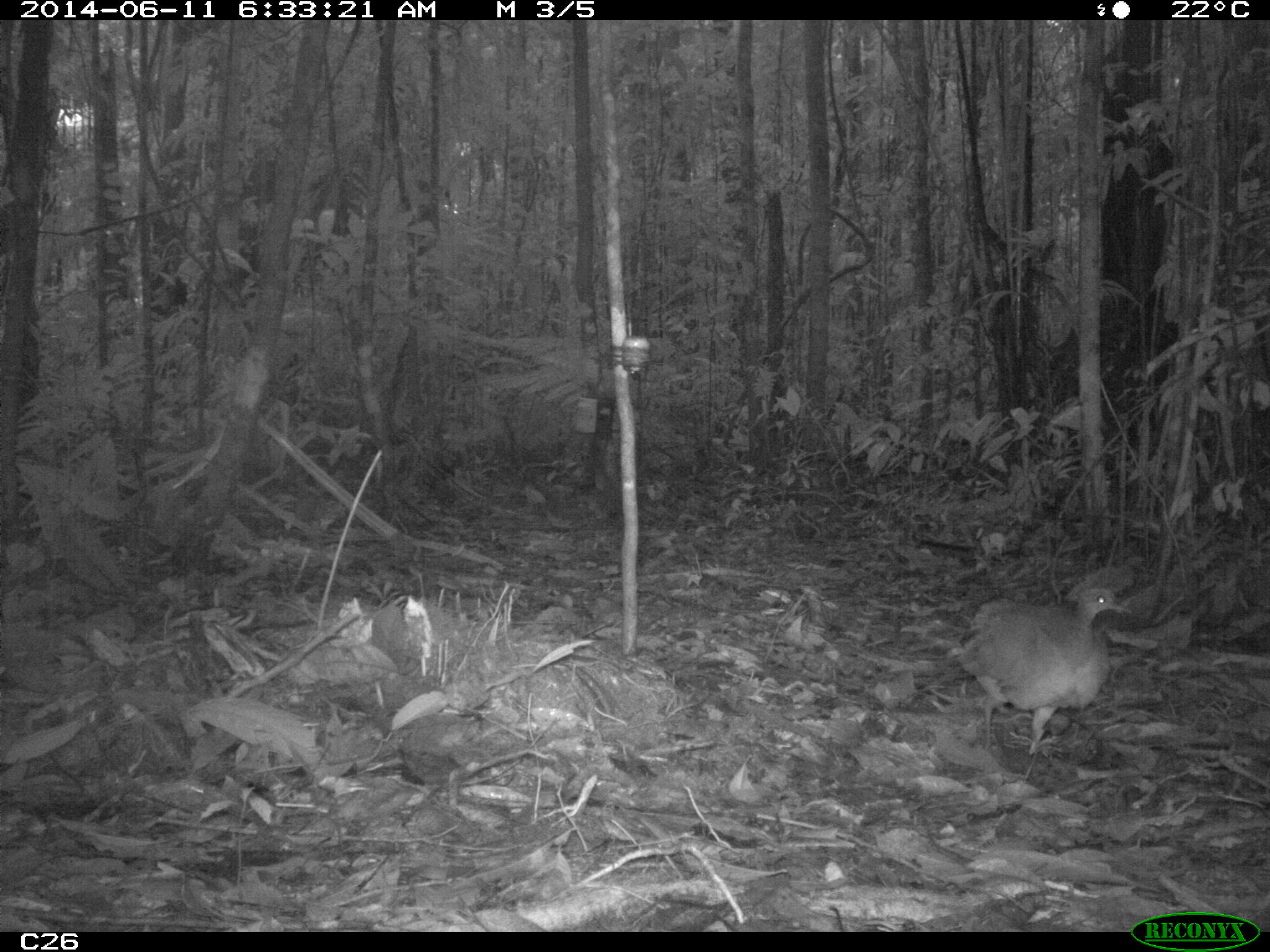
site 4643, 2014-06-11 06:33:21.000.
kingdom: Animalia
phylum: Chordata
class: Aves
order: Tinamiformes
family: Tinamidae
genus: Tinamus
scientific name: Tinamus major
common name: great tinamou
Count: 1.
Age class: adult.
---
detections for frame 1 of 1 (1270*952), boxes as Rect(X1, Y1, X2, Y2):
tinamus major: Rect(947, 583, 1134, 752)